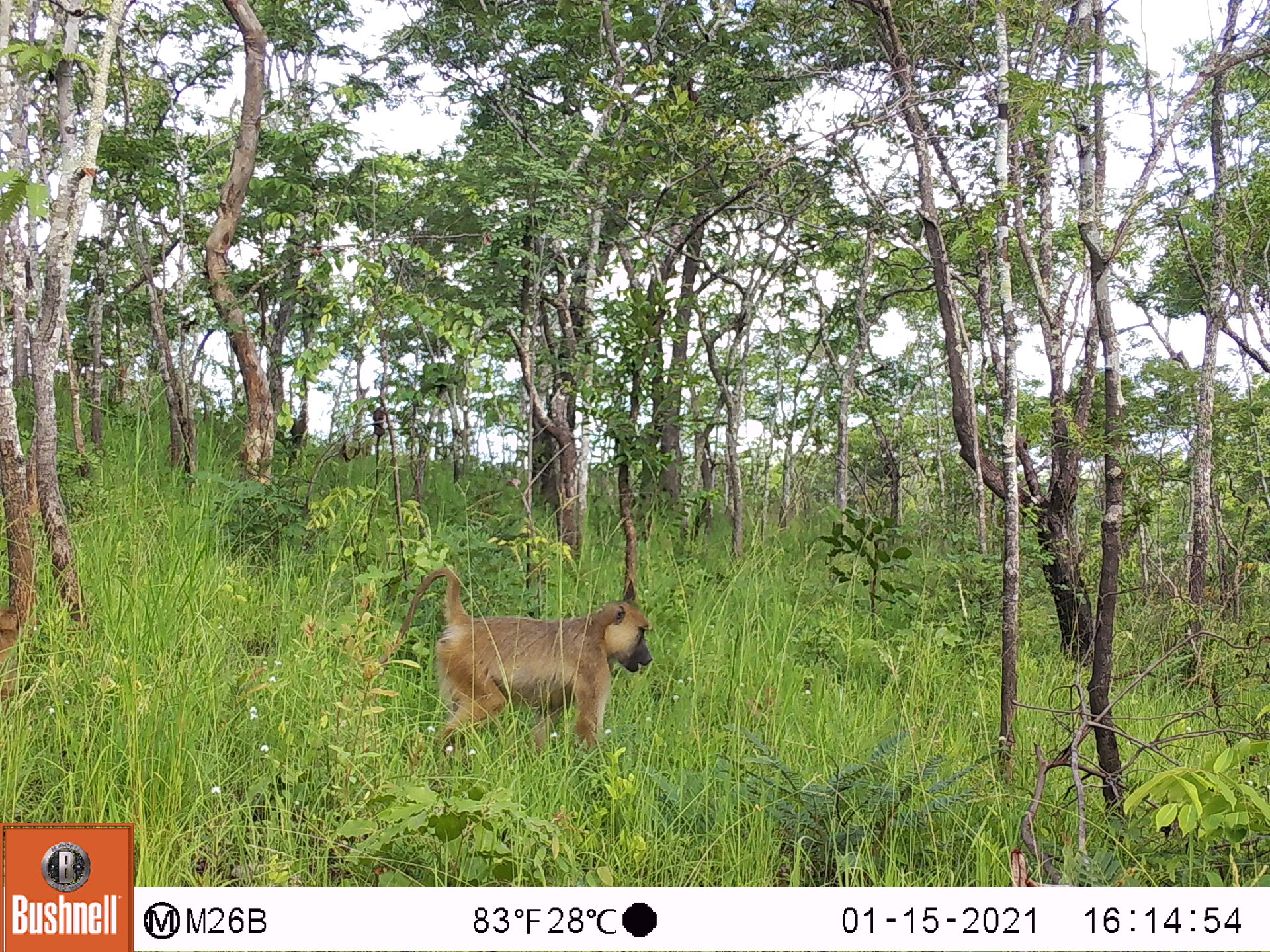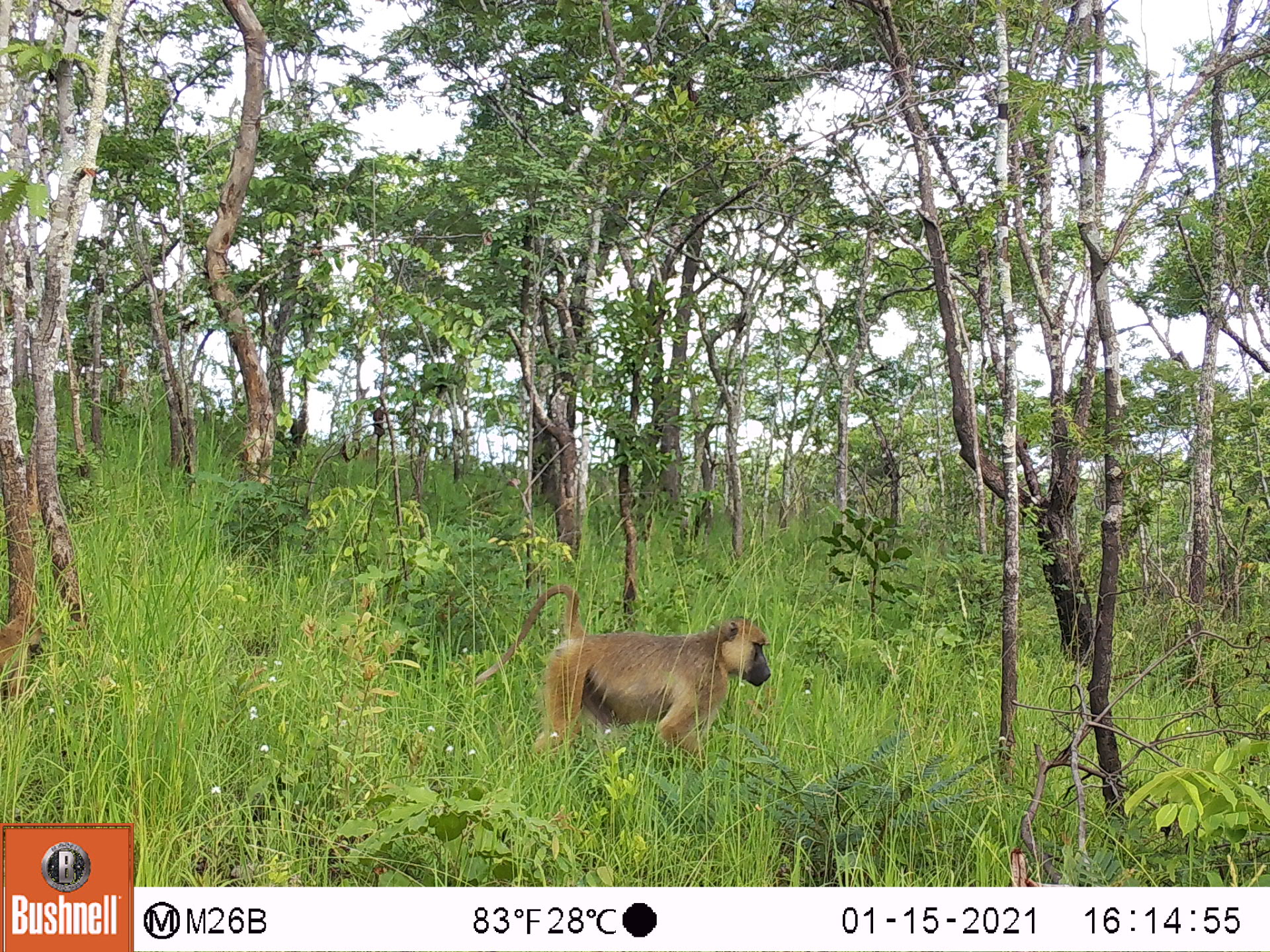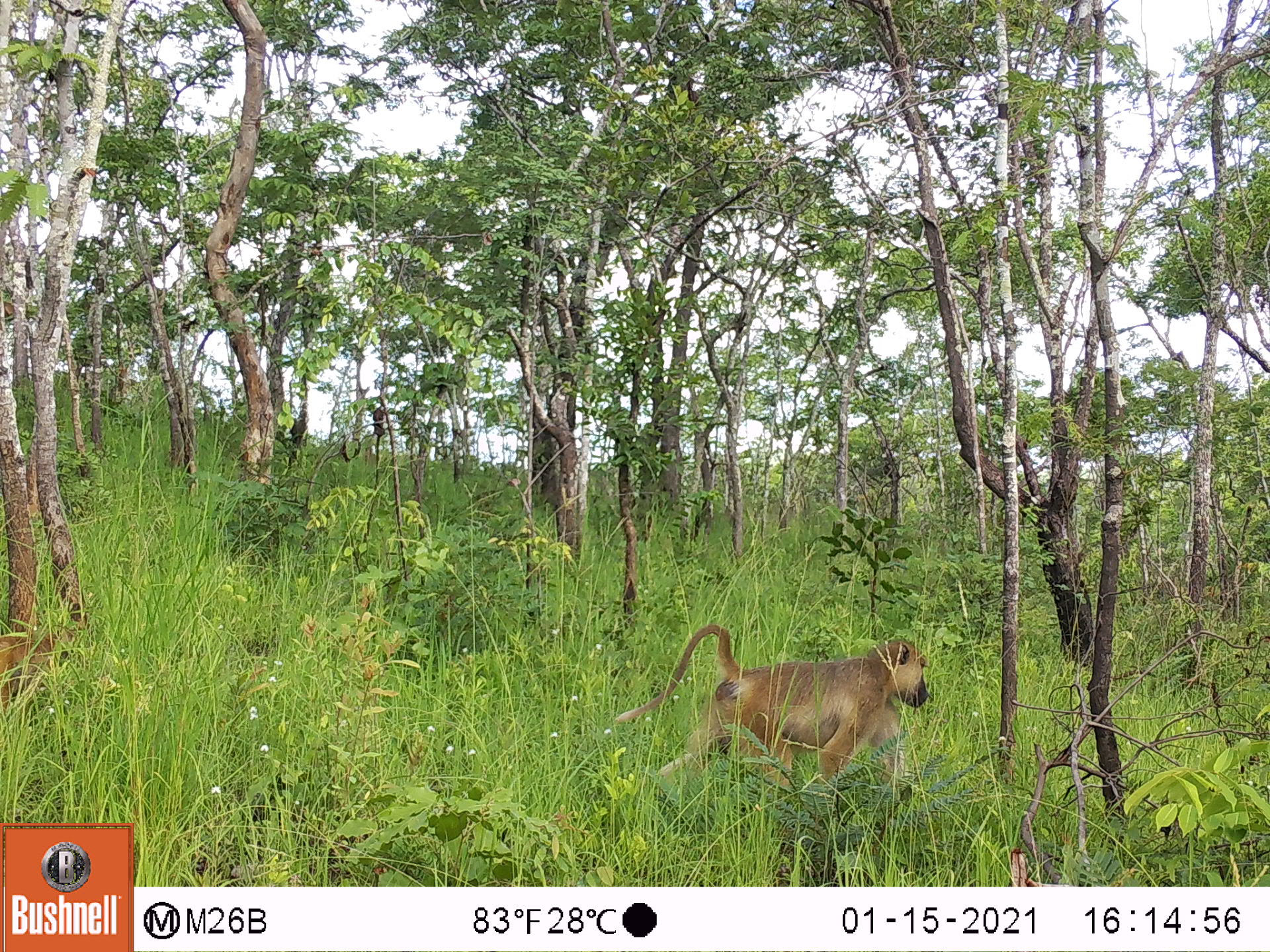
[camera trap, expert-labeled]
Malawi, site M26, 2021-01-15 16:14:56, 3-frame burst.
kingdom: Animalia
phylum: Chordata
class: Mammalia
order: Primates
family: Cercopithecidae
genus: Papio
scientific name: Papio cynocephalus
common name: yellow baboon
Yellow baboon (Papio cynocephalus), count 1.